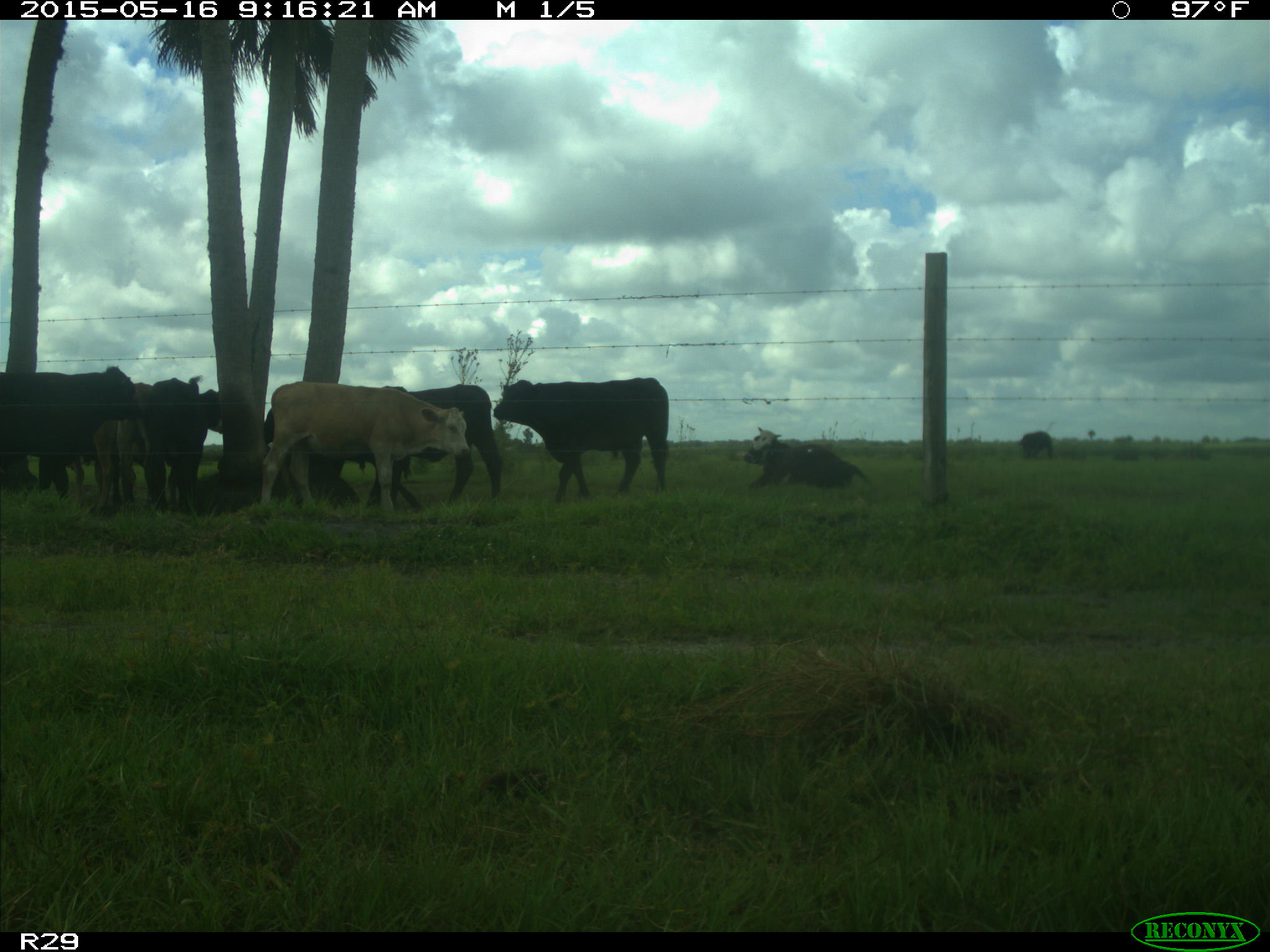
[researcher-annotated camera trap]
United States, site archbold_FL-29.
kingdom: Animalia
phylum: Chordata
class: Mammalia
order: Artiodactyla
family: Bovidae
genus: Bos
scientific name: Bos taurus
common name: domestic cow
Bos taurus (domestic cow).